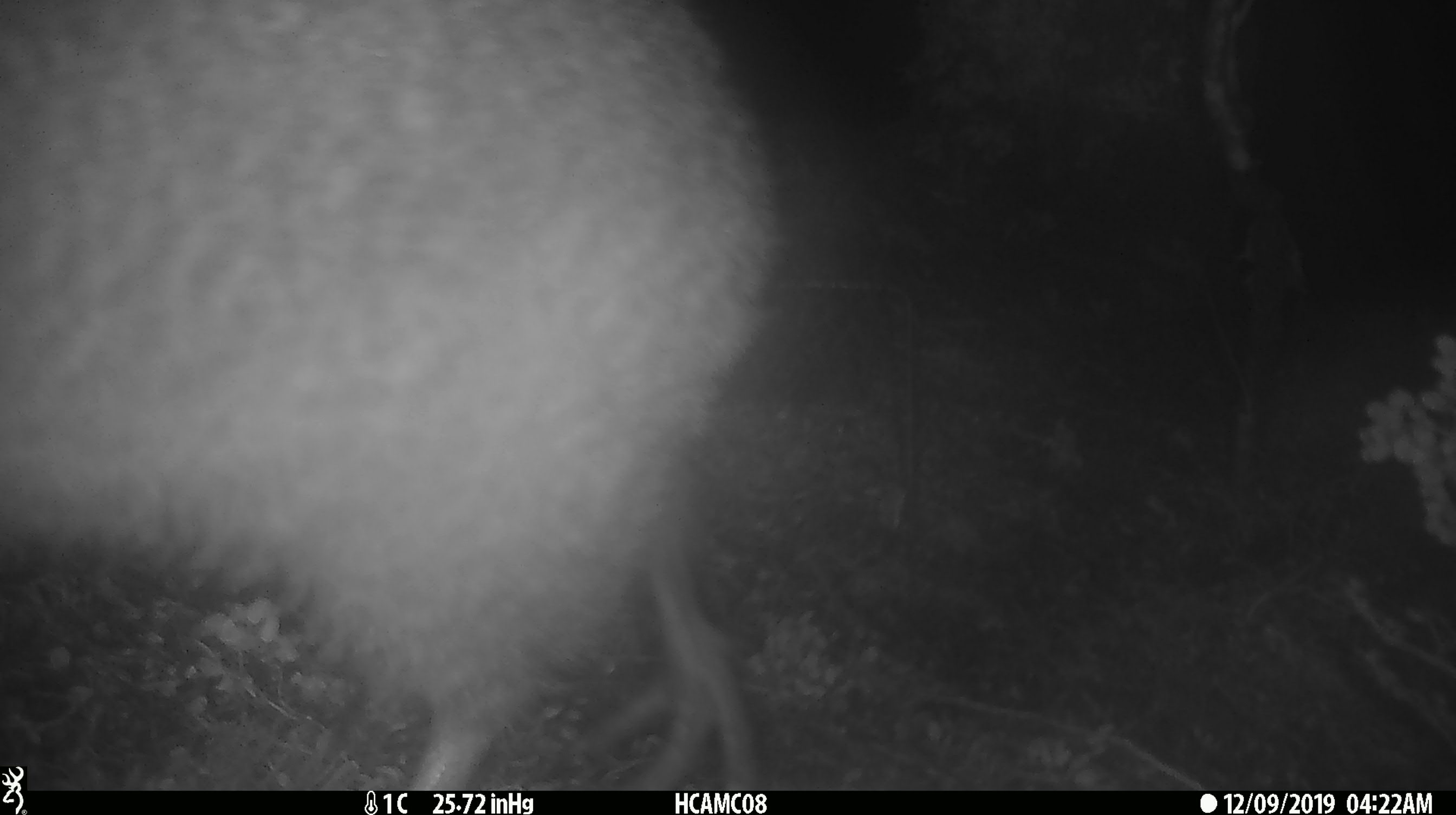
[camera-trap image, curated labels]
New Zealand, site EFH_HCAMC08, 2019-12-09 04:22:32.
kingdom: Animalia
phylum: Chordata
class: Aves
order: Apterygiformes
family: Apterygidae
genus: Apteryx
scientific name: Apteryx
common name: kiwi